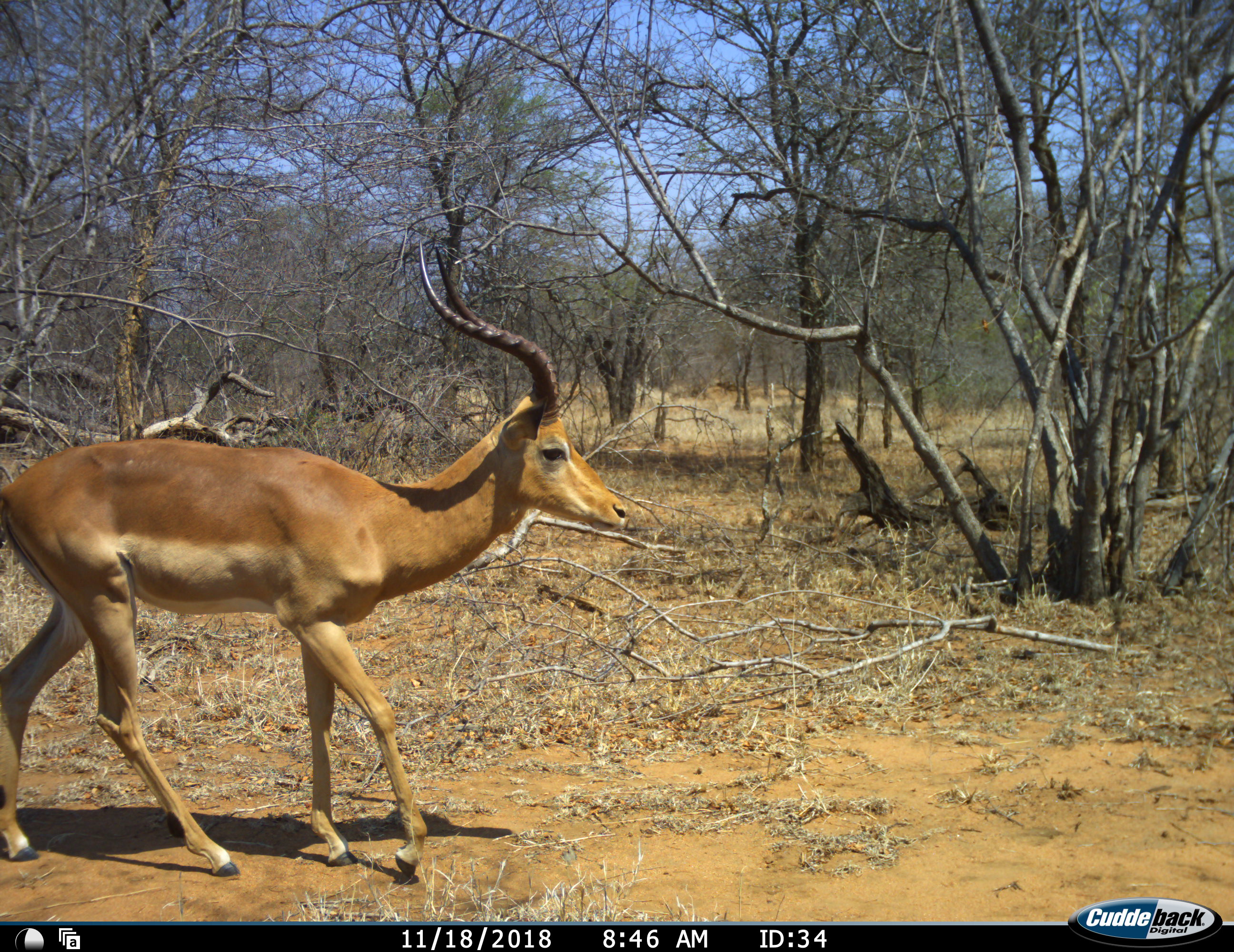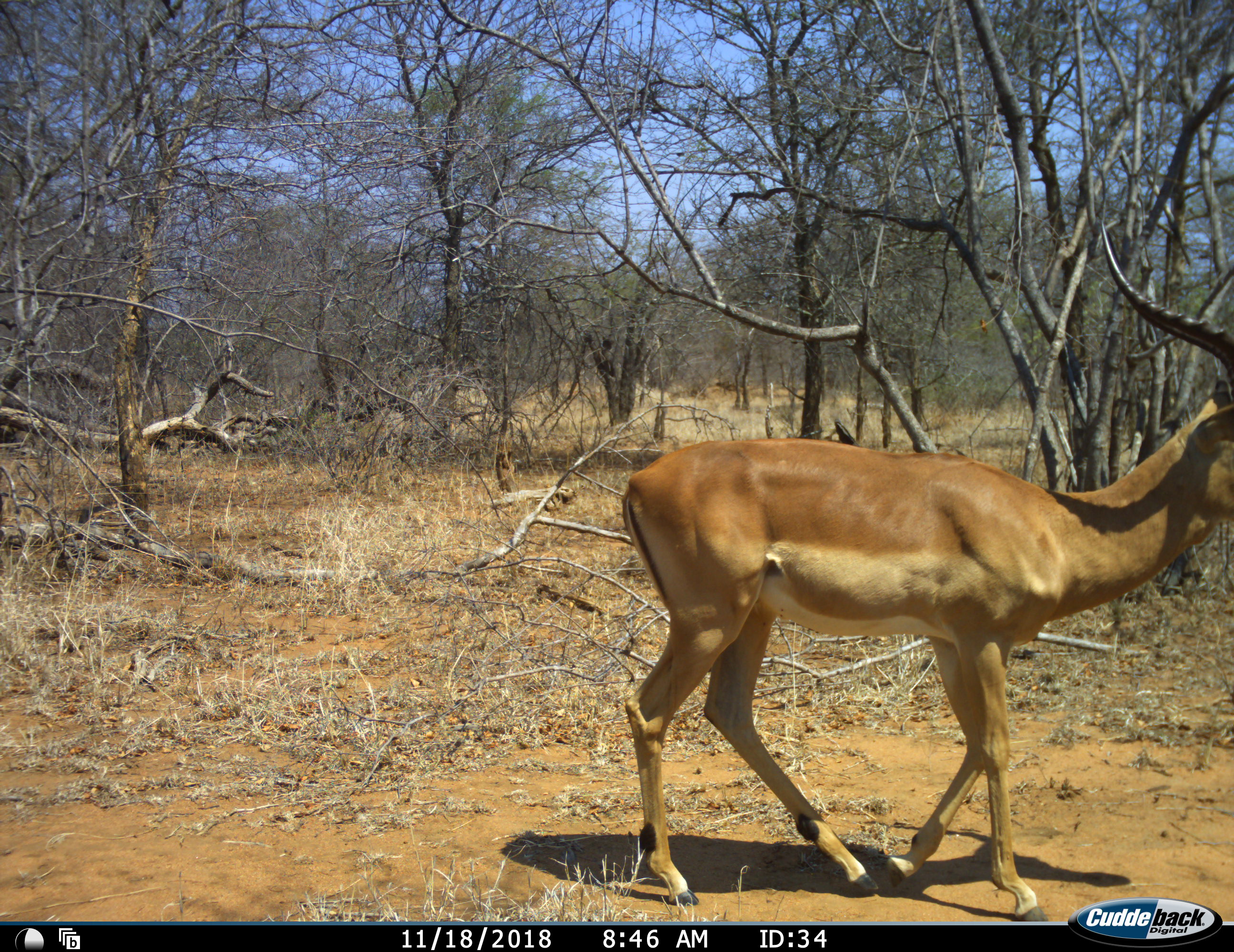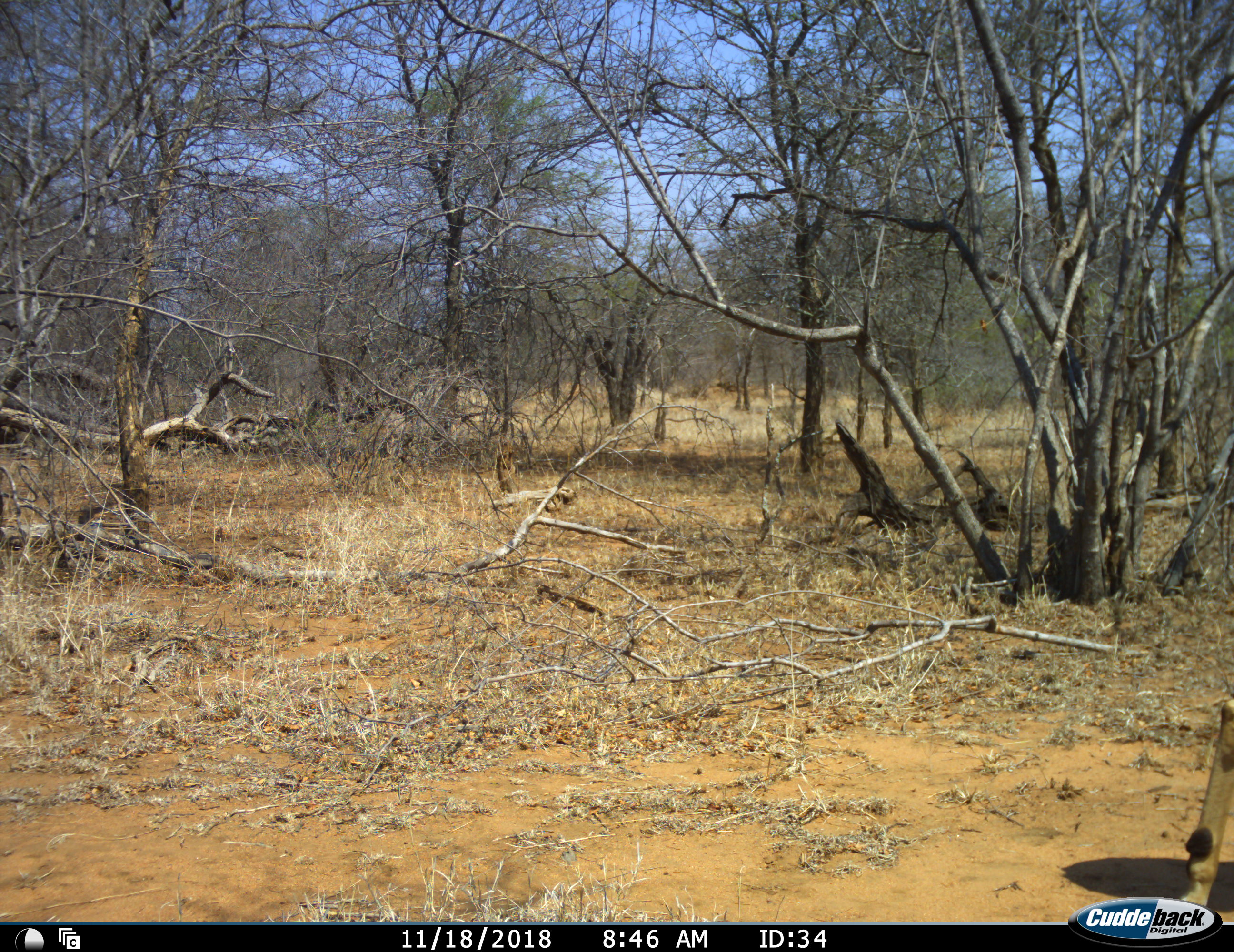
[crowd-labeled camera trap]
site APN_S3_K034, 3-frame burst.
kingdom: Animalia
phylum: Chordata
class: Mammalia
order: Artiodactyla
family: Bovidae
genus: Aepyceros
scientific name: Aepyceros melampus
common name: impala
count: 1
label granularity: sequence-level